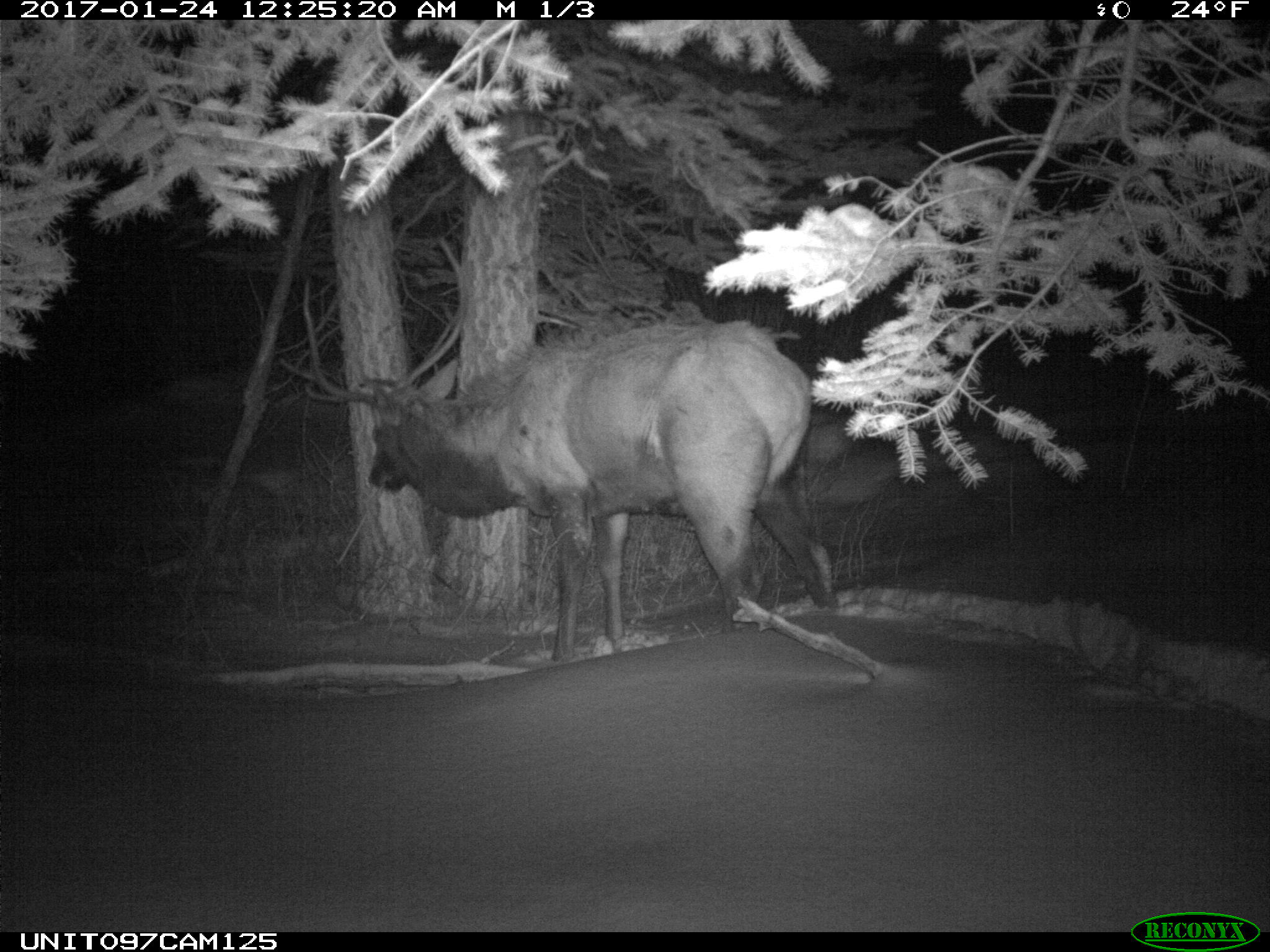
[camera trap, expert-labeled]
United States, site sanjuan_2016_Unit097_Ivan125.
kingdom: Animalia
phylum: Chordata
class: Mammalia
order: Artiodactyla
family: Cervidae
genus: Cervus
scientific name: Cervus elaphus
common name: red deer